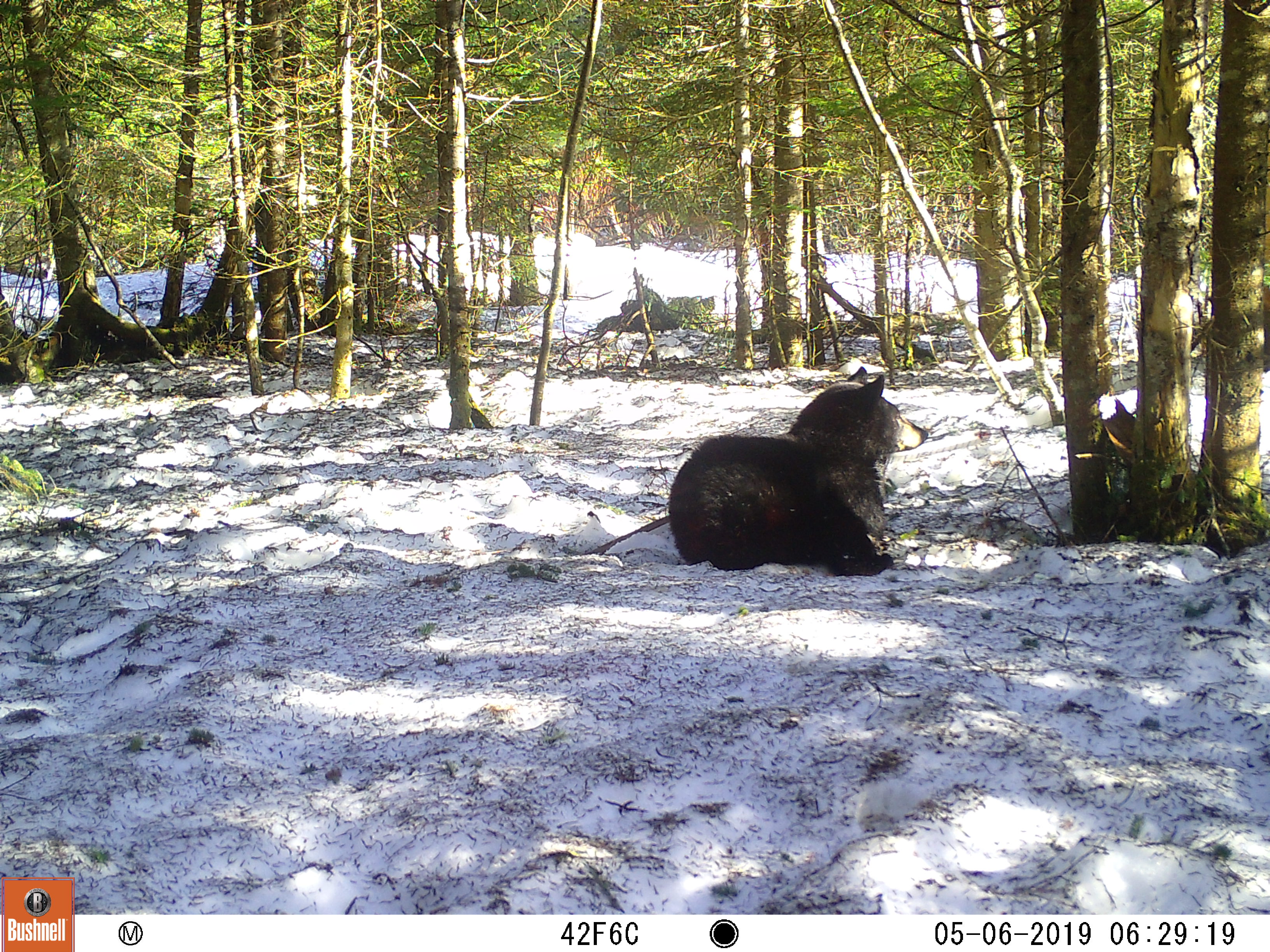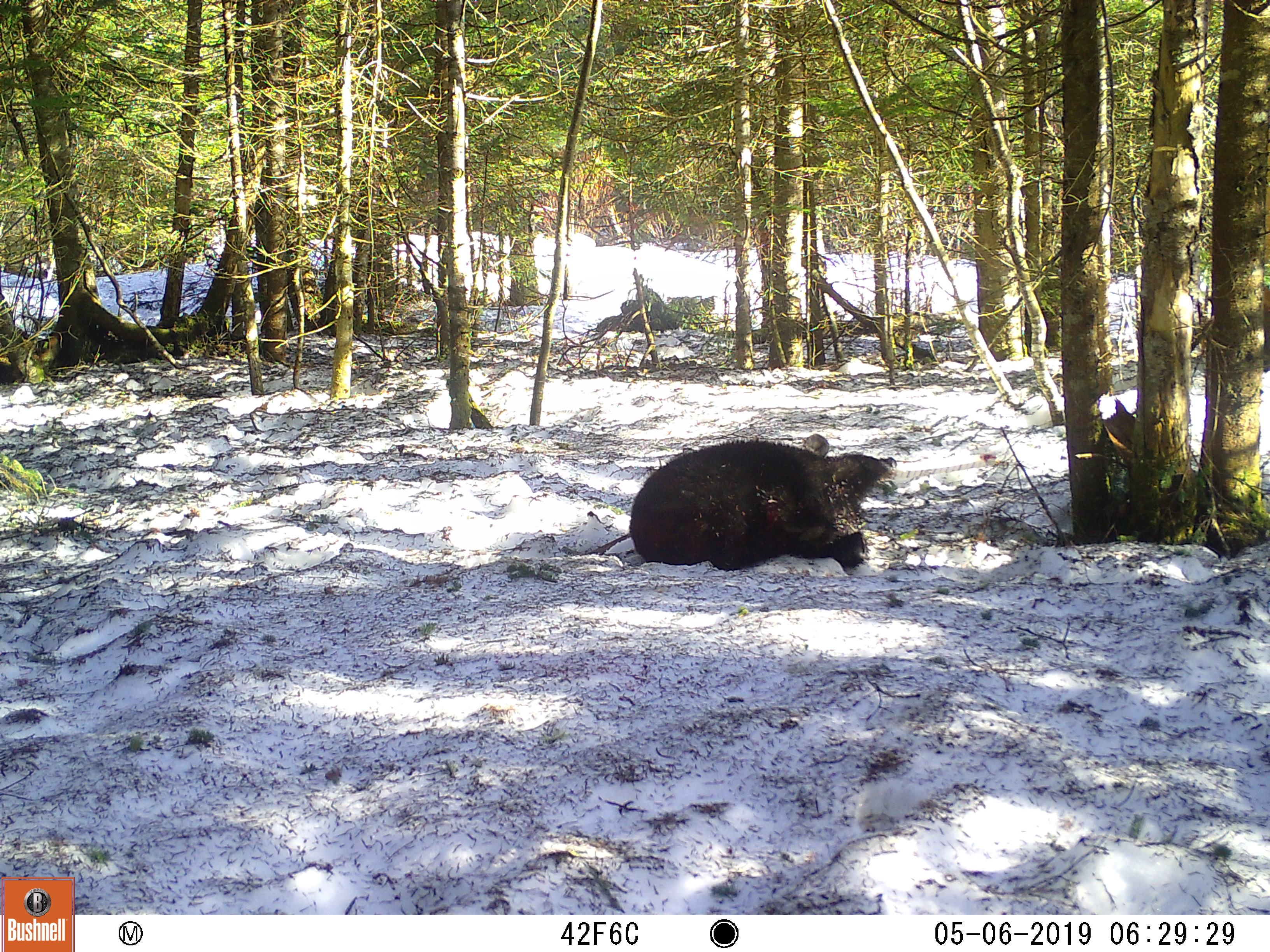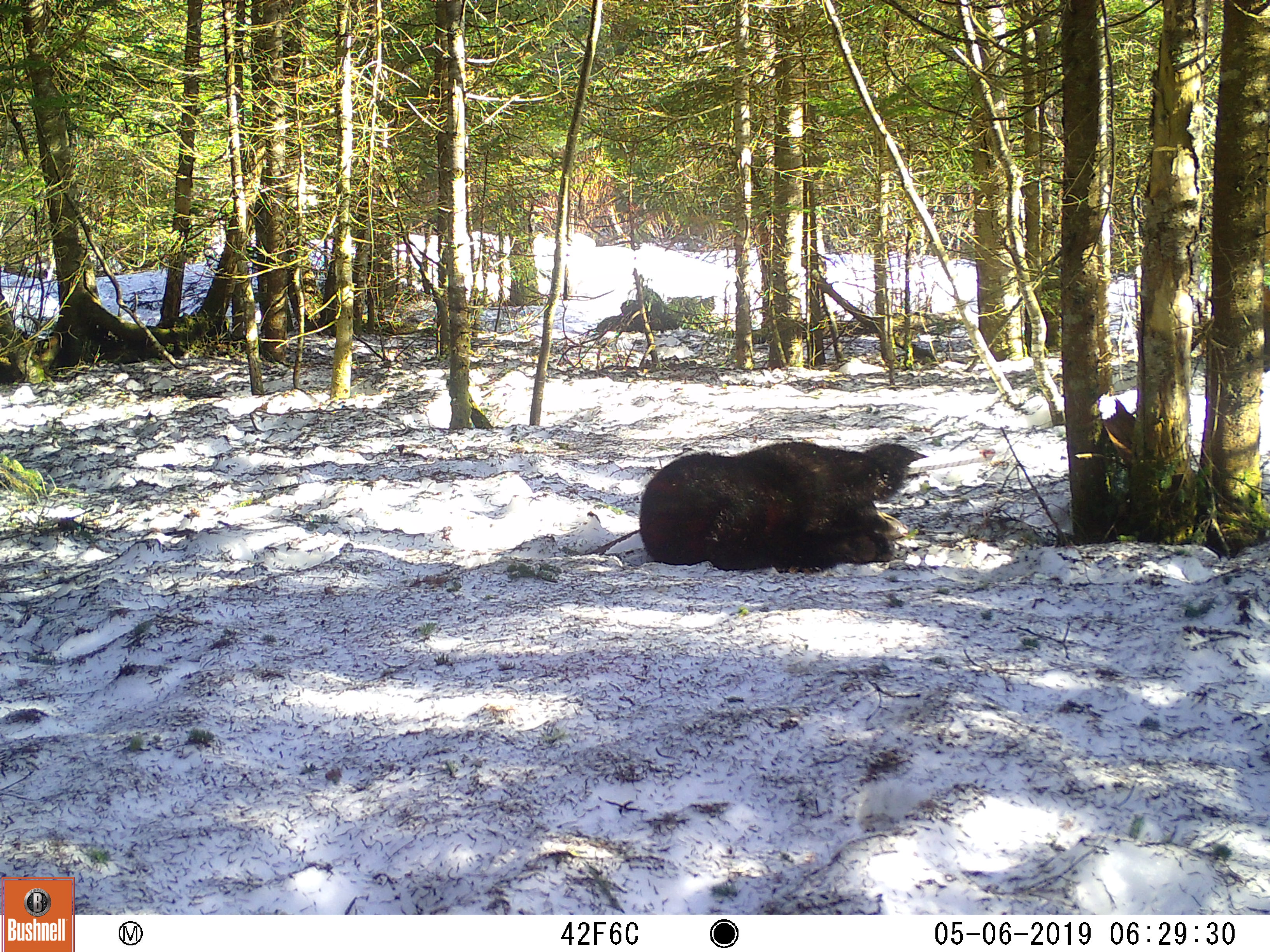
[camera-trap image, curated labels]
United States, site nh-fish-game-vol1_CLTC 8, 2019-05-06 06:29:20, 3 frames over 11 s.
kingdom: Animalia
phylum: Chordata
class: Mammalia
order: Carnivora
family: Ursidae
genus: Ursus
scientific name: Ursus americanus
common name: black bear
Black bear (Ursus americanus).